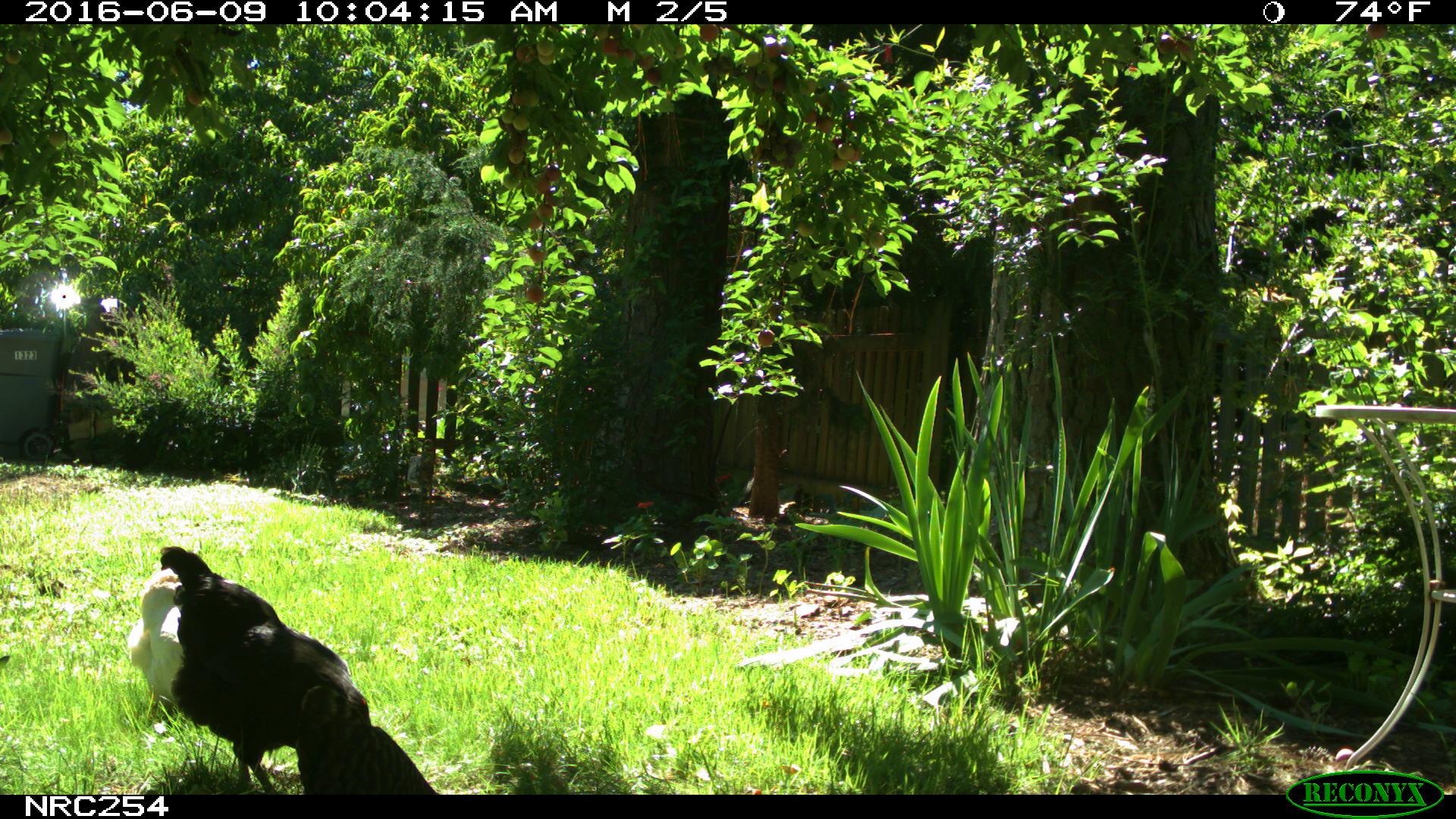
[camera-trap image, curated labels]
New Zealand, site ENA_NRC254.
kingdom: Animalia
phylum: Chordata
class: Aves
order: Galliformes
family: Phasianidae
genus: Gallus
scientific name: Gallus gallus domesticus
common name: chicken